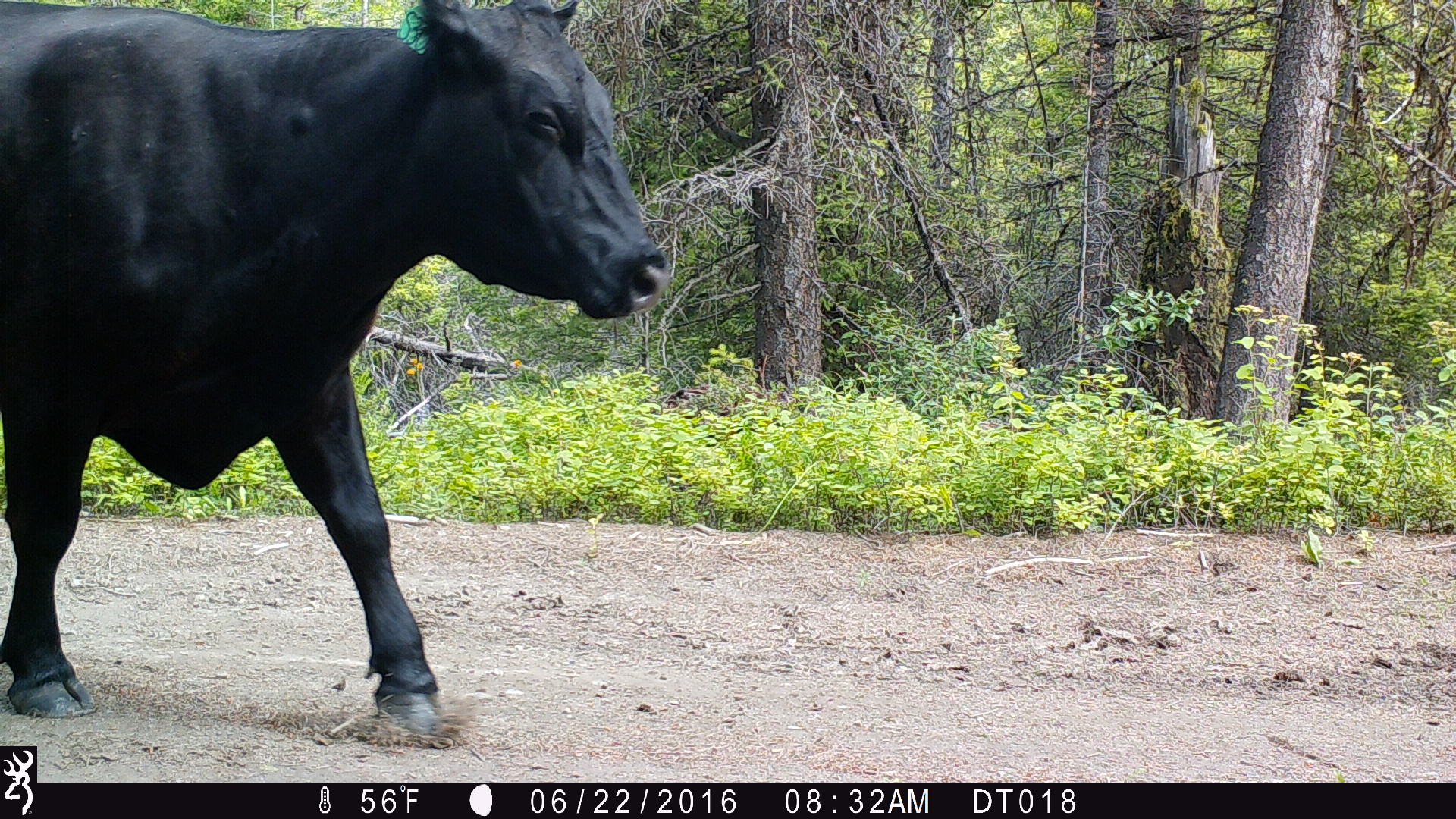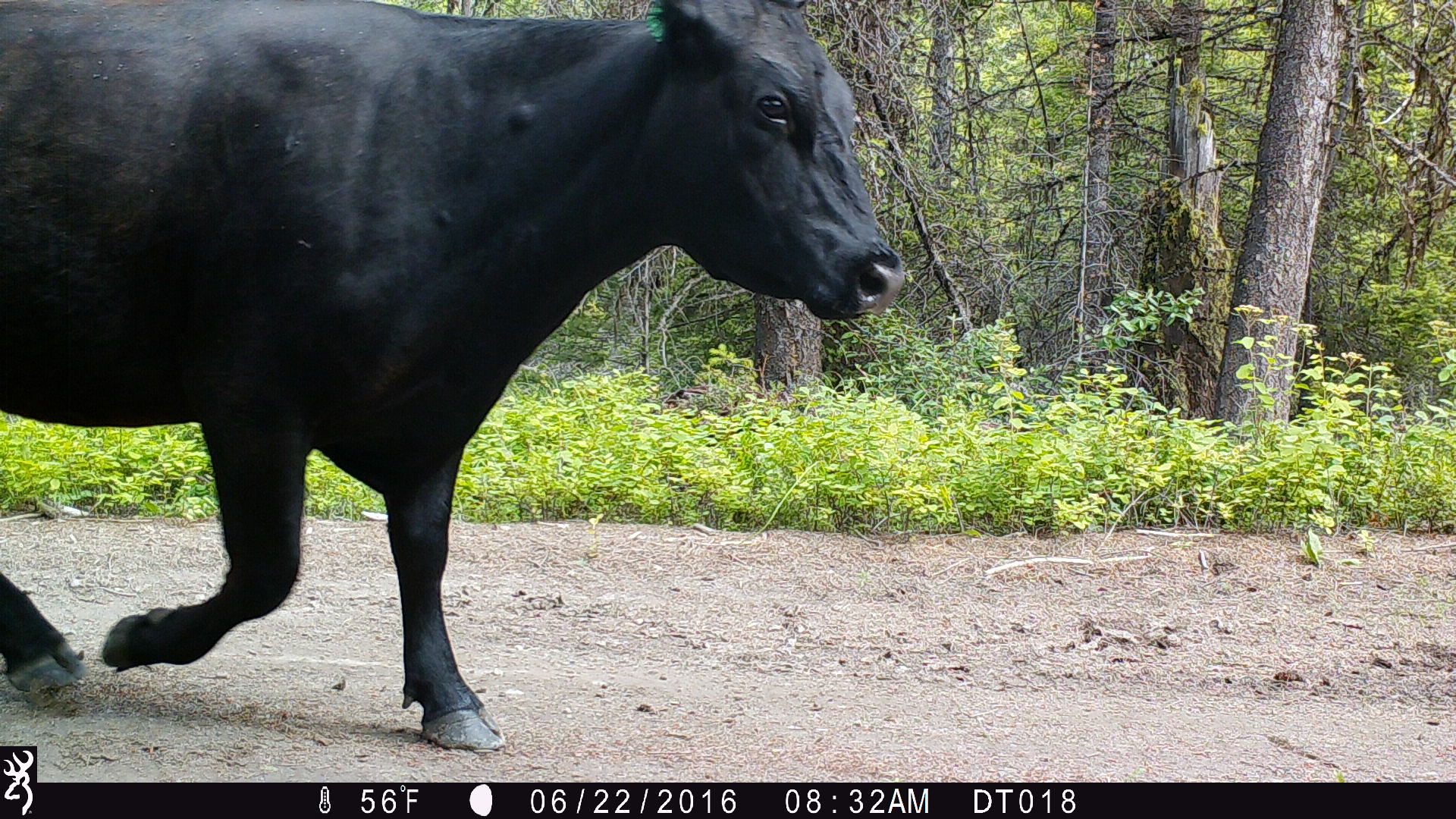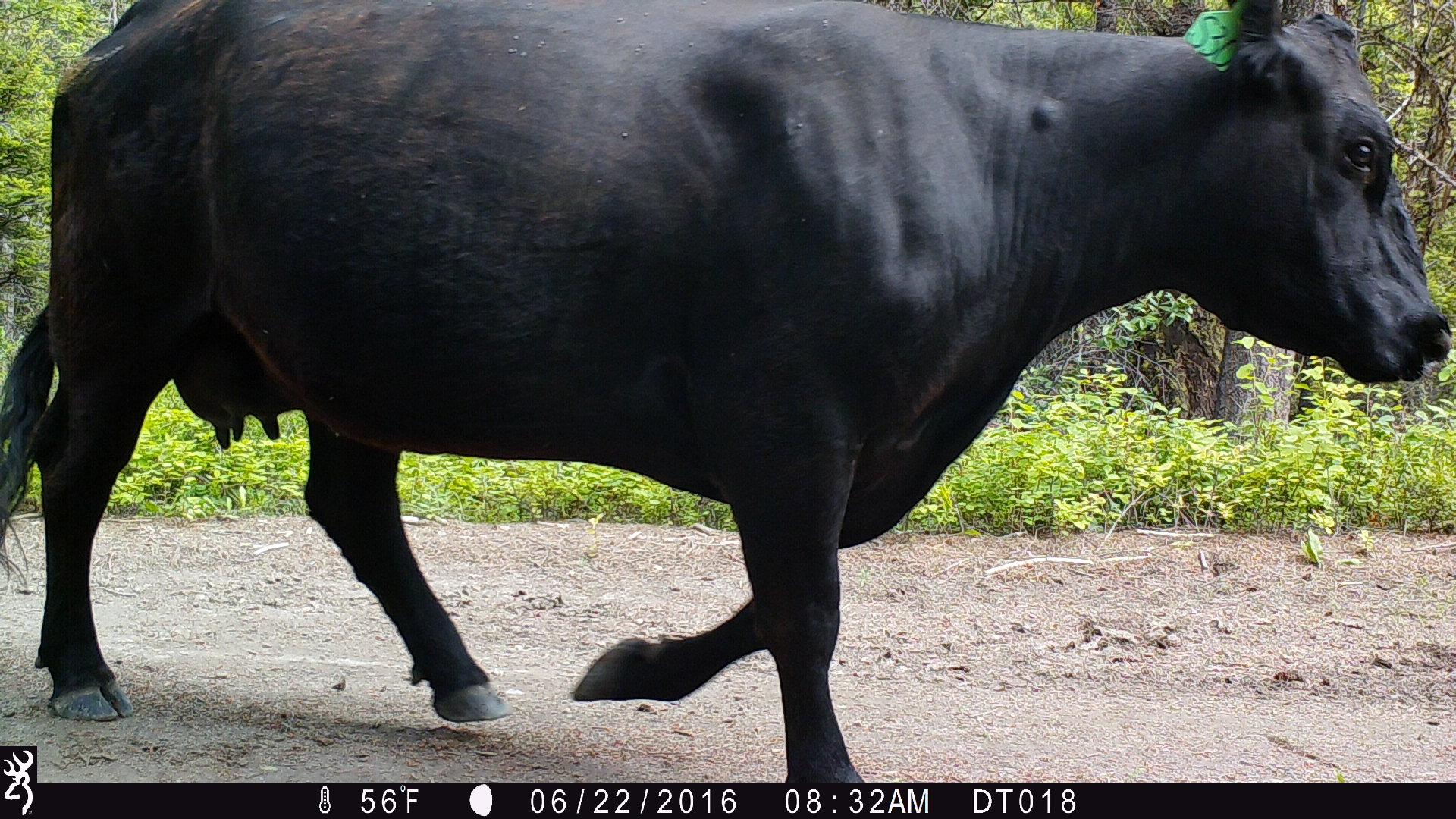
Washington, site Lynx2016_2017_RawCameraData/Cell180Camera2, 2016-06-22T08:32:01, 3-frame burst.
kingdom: Animalia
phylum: Chordata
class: Mammalia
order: Artiodactyla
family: Bovidae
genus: Bos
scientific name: Bos taurus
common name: domestic cattle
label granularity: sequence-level